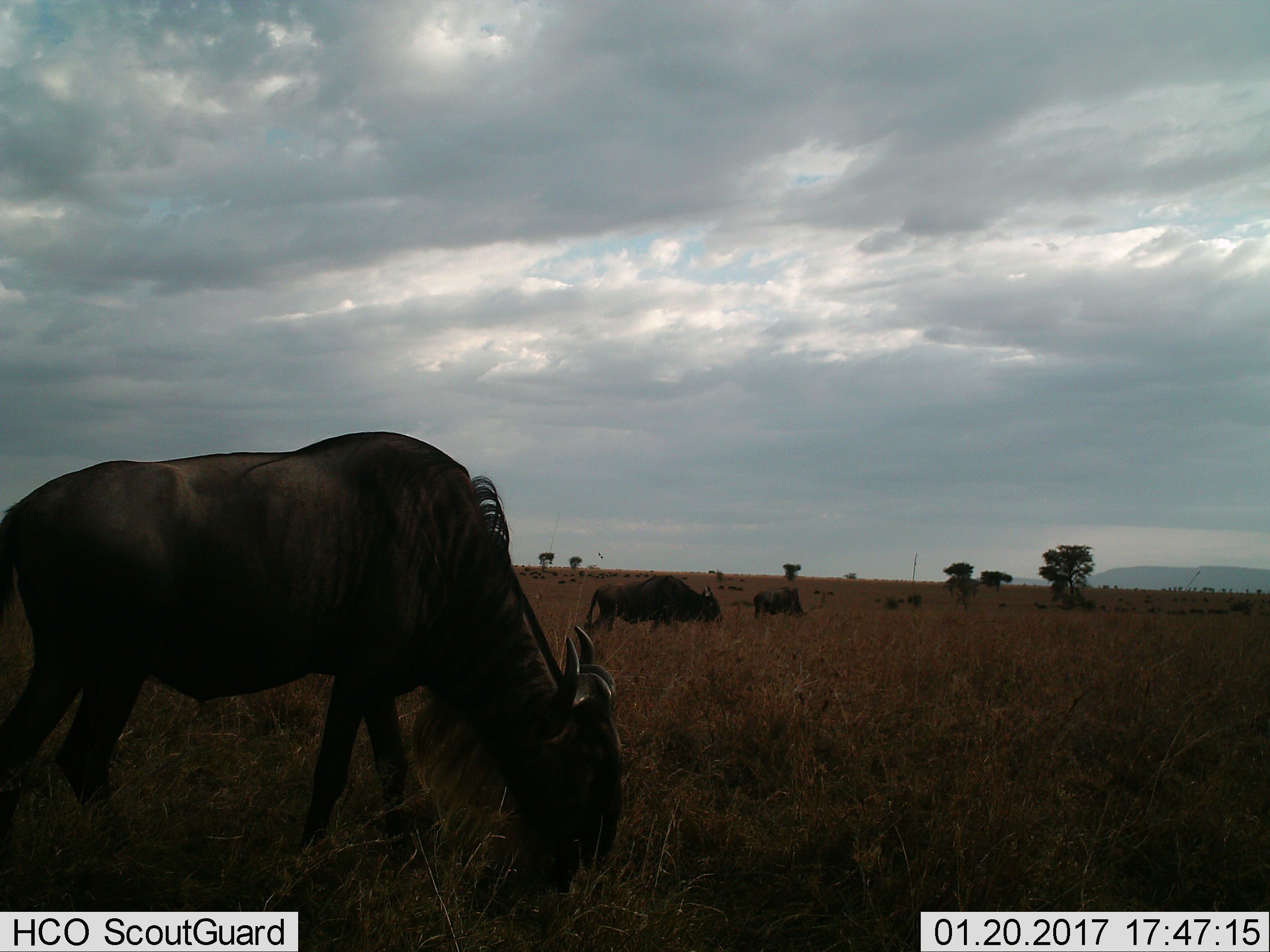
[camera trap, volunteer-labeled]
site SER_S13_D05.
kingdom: Animalia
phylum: Chordata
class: Mammalia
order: Artiodactyla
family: Bovidae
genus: Connochaetes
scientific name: Connochaetes taurinus taurinus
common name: blue wildebeest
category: wildebeestblue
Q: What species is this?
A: Wildebeestblue (blue wildebeest) (Connochaetes taurinus taurinus).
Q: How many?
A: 11-50.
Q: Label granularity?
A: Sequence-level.